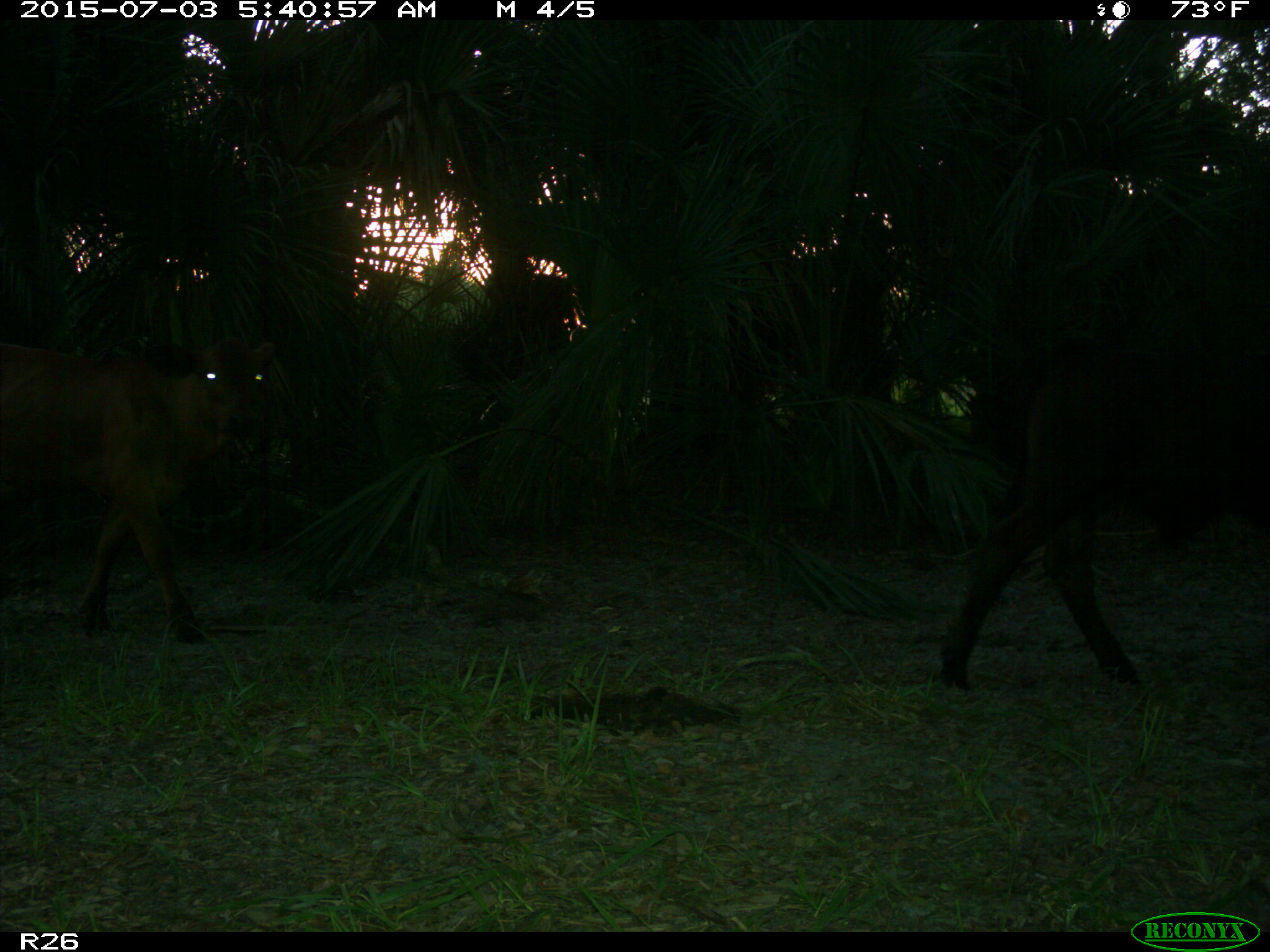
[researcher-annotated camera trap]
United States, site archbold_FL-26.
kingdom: Animalia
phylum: Chordata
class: Mammalia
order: Artiodactyla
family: Bovidae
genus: Bos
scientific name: Bos taurus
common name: domestic cow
Bos taurus (domestic cow).